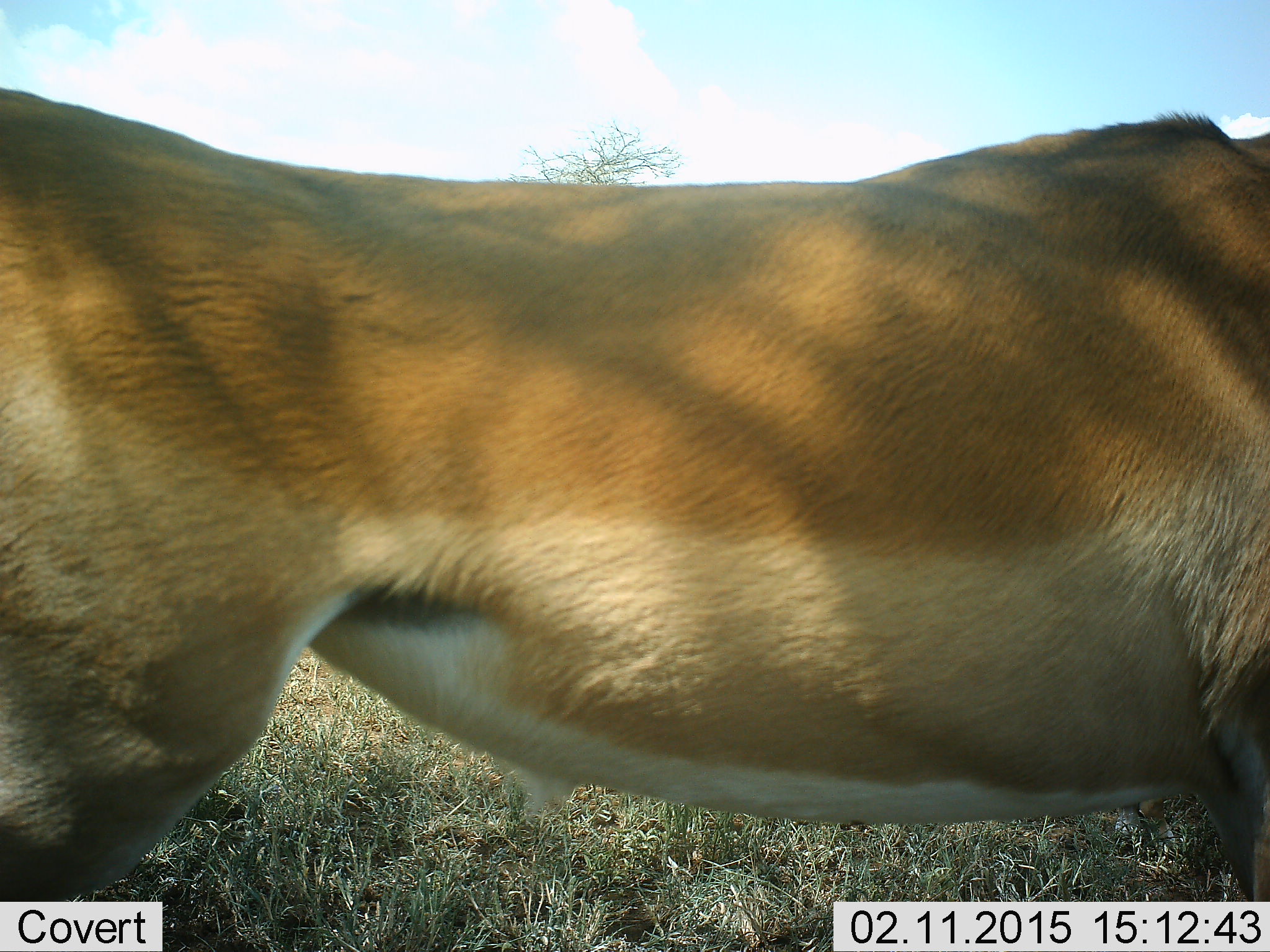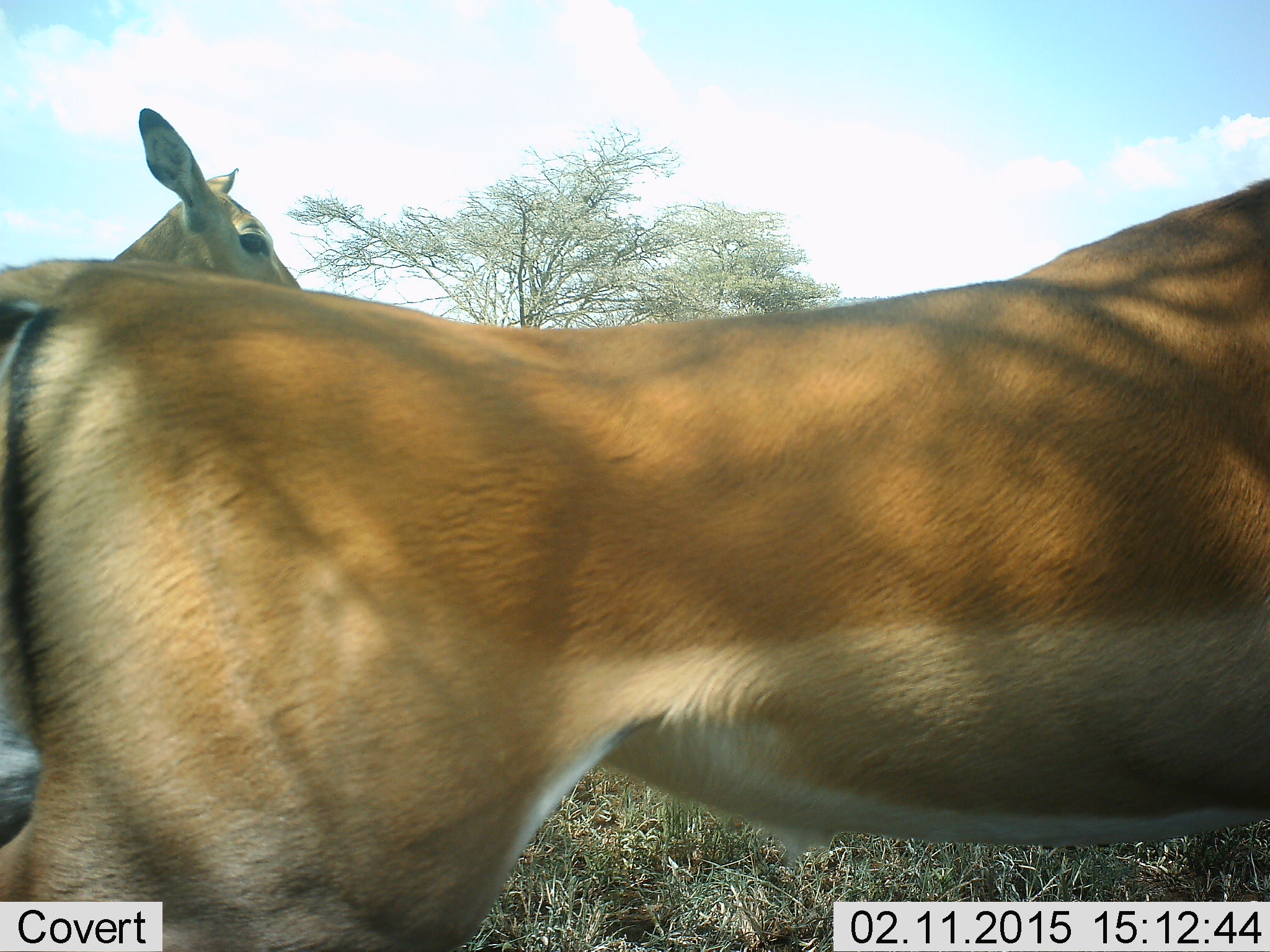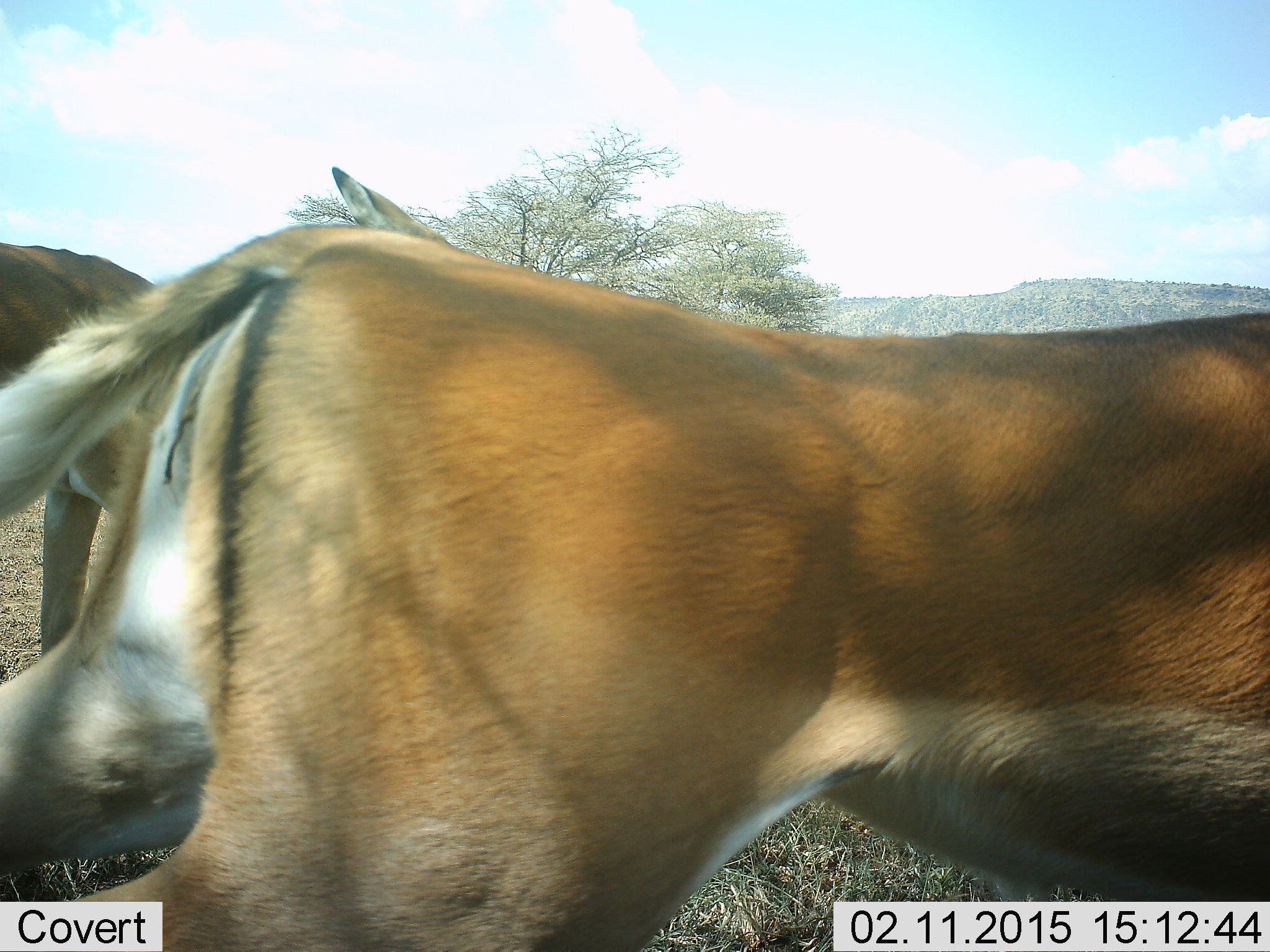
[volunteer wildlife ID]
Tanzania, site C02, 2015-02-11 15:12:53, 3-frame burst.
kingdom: Animalia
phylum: Chordata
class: Mammalia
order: Artiodactyla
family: Bovidae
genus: Aepyceros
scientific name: Aepyceros melampus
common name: impala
Impala (Aepyceros melampus), count 2. Behavior (volunteer vote fractions): standing 60%, resting 0%, moving 70%, interacting 0%. Young present (vote fraction): 0%. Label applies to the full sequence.